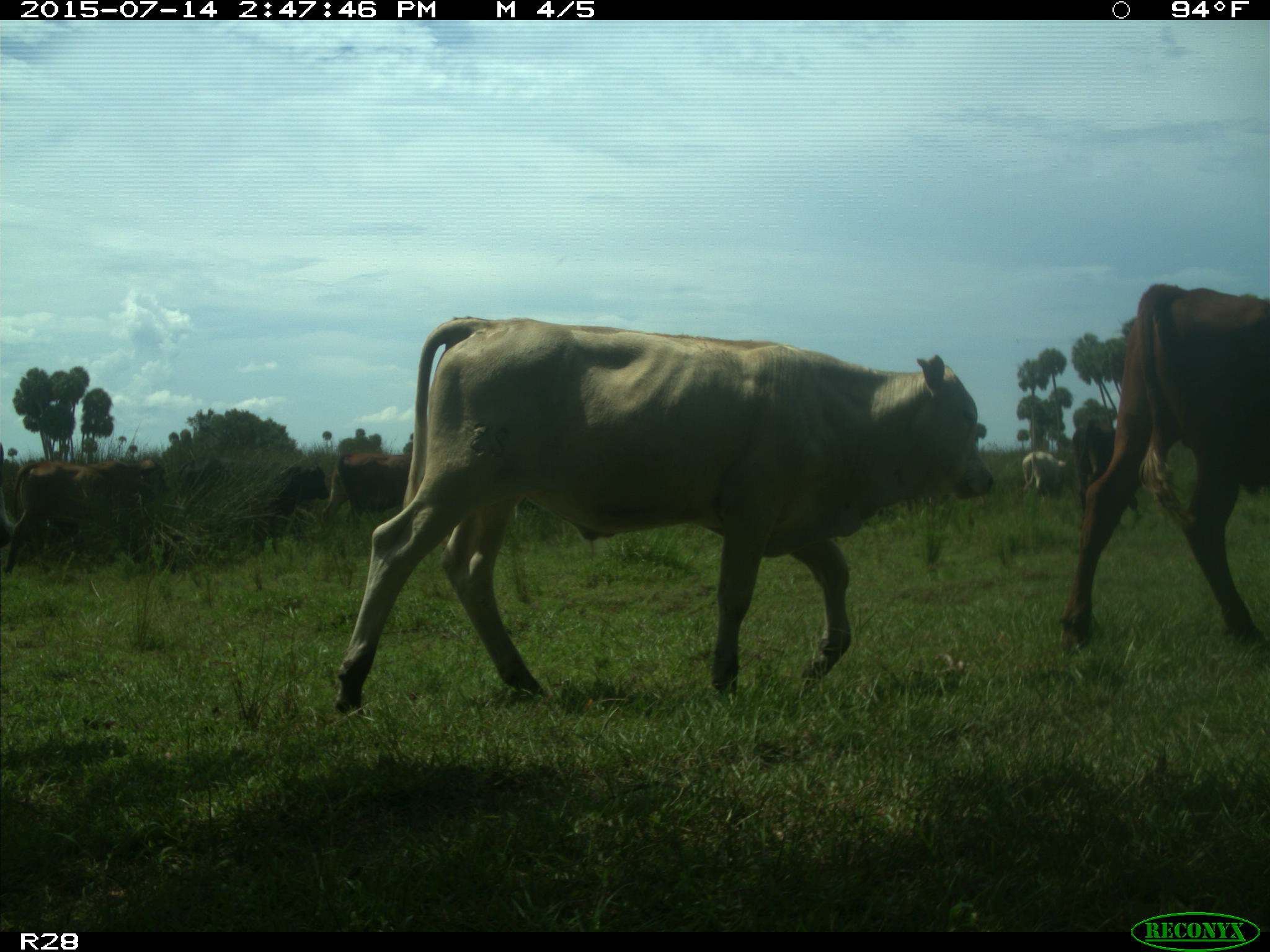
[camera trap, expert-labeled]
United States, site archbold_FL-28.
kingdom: Animalia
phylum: Chordata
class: Mammalia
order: Artiodactyla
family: Bovidae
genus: Bos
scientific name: Bos taurus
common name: domestic cow